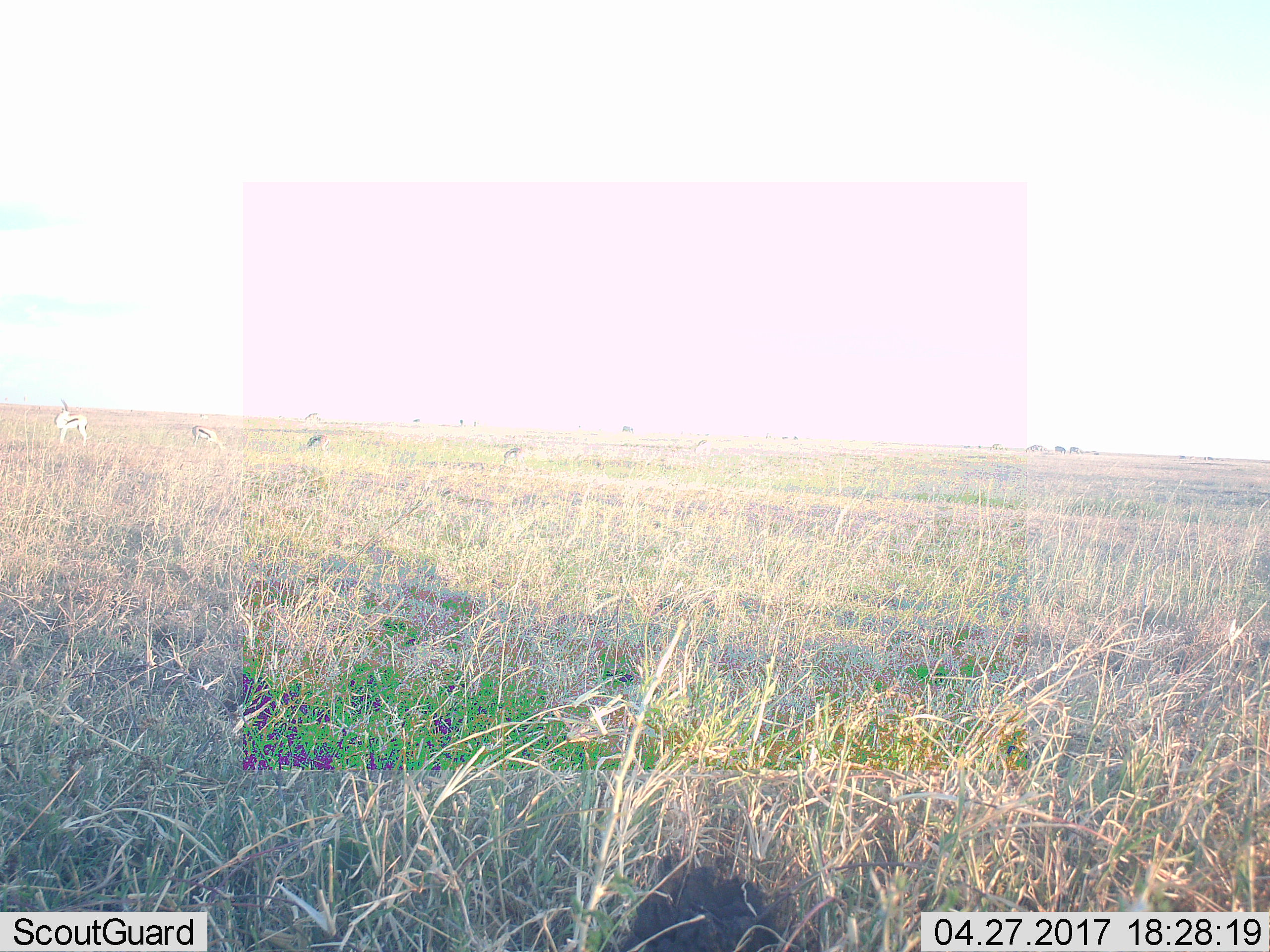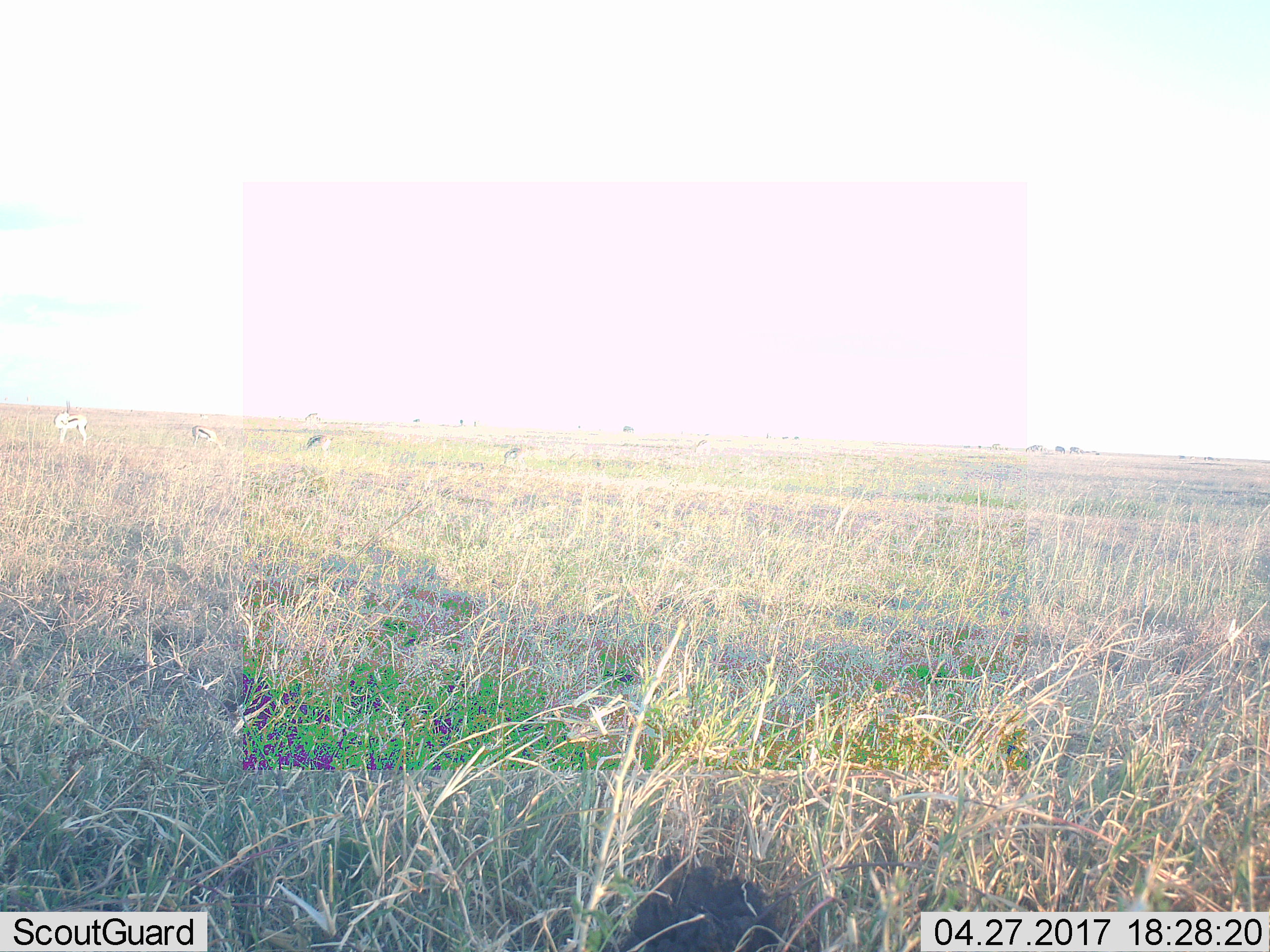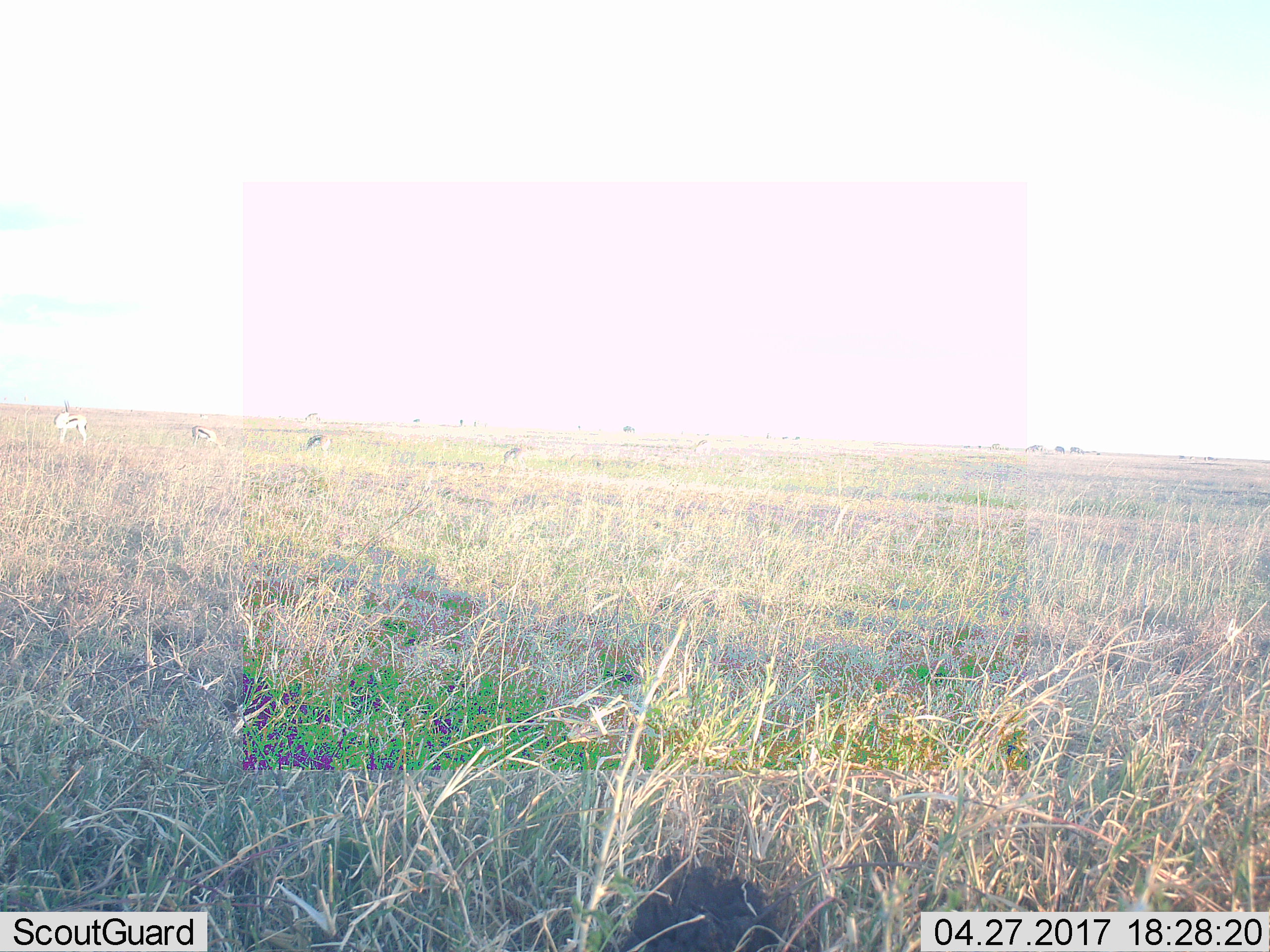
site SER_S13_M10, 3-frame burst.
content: unidentified animal